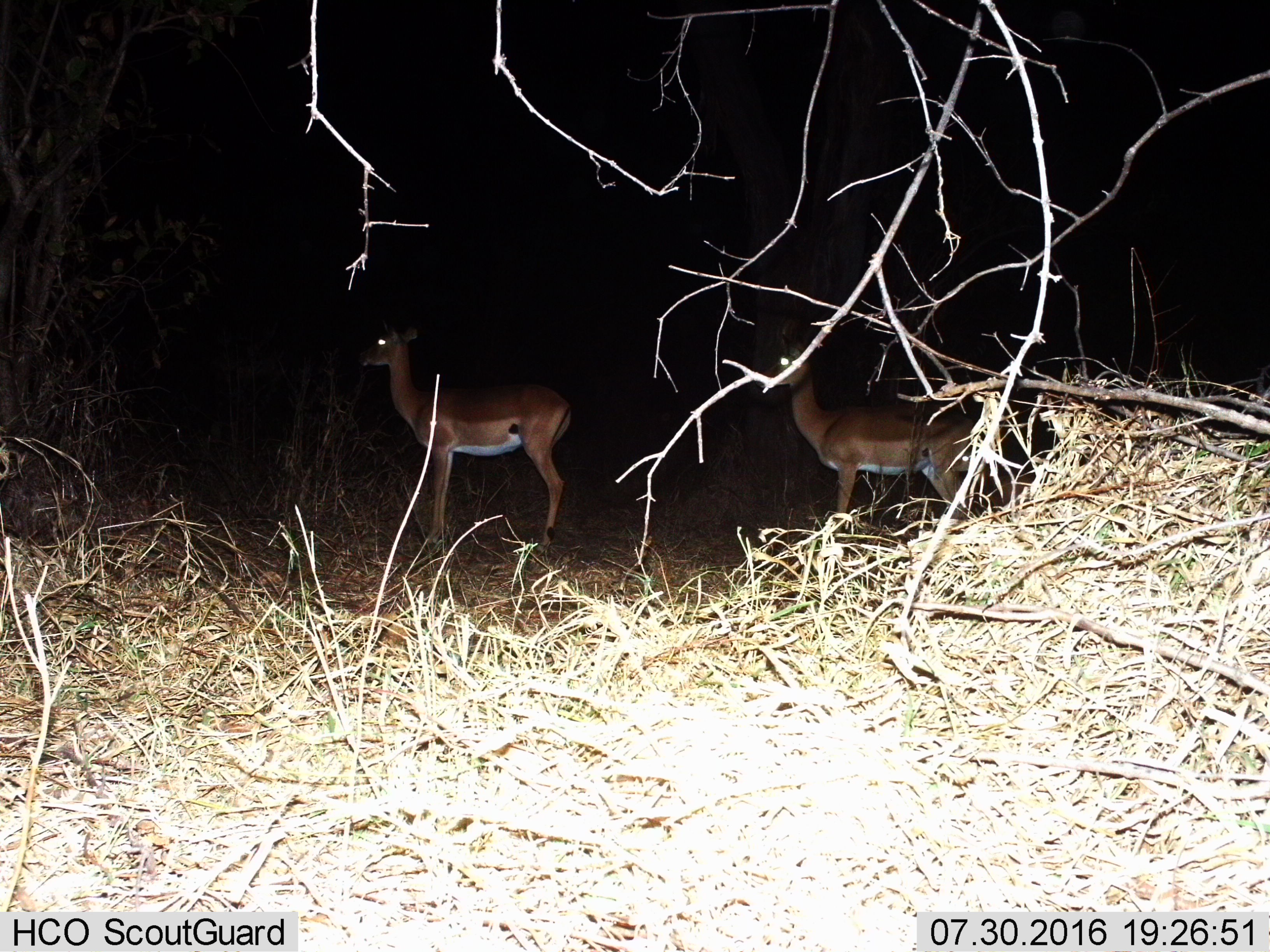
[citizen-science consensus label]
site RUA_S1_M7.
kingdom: Animalia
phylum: Chordata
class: Mammalia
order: Artiodactyla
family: Bovidae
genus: Aepyceros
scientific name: Aepyceros melampus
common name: impala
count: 2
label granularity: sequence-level